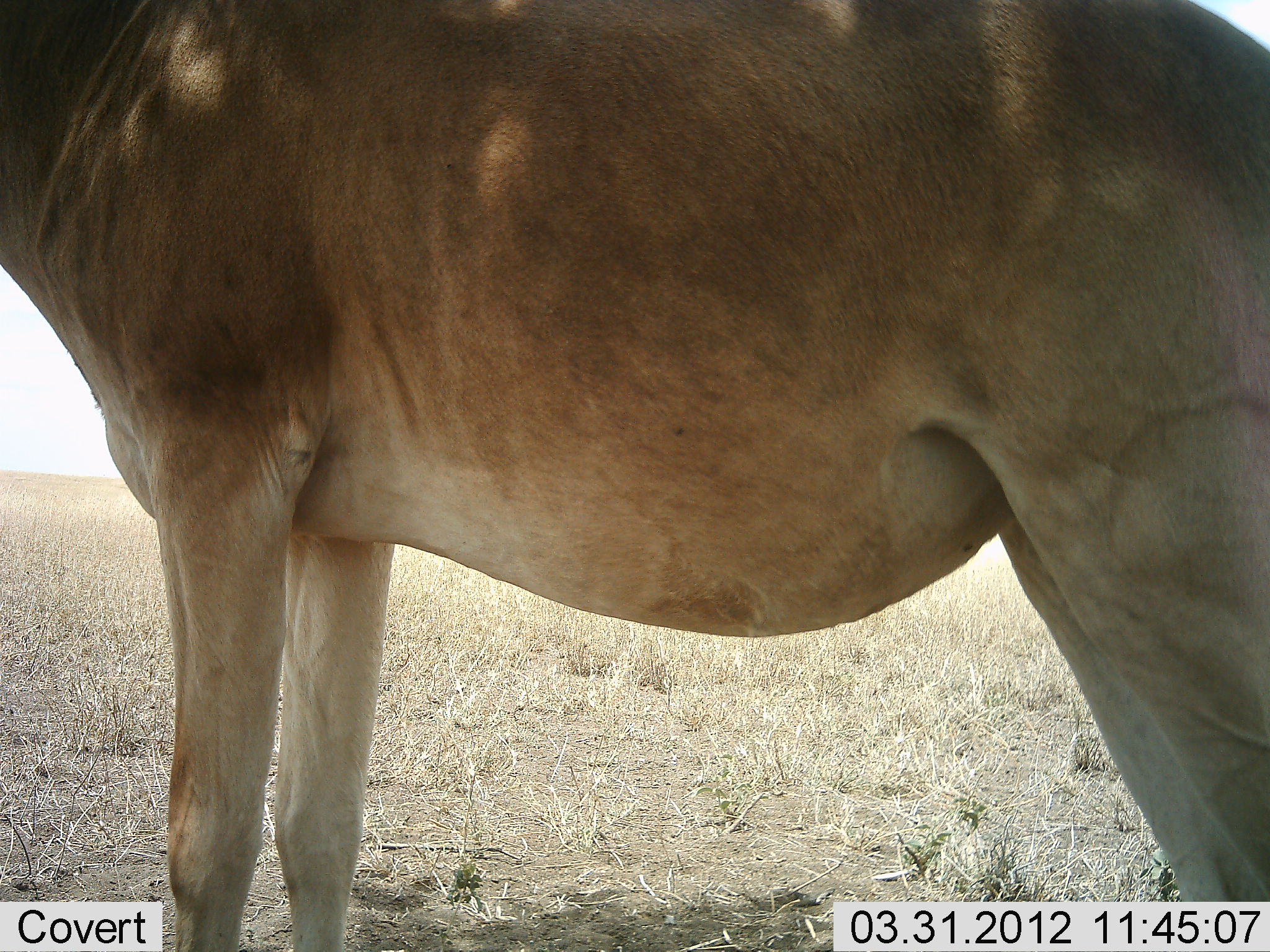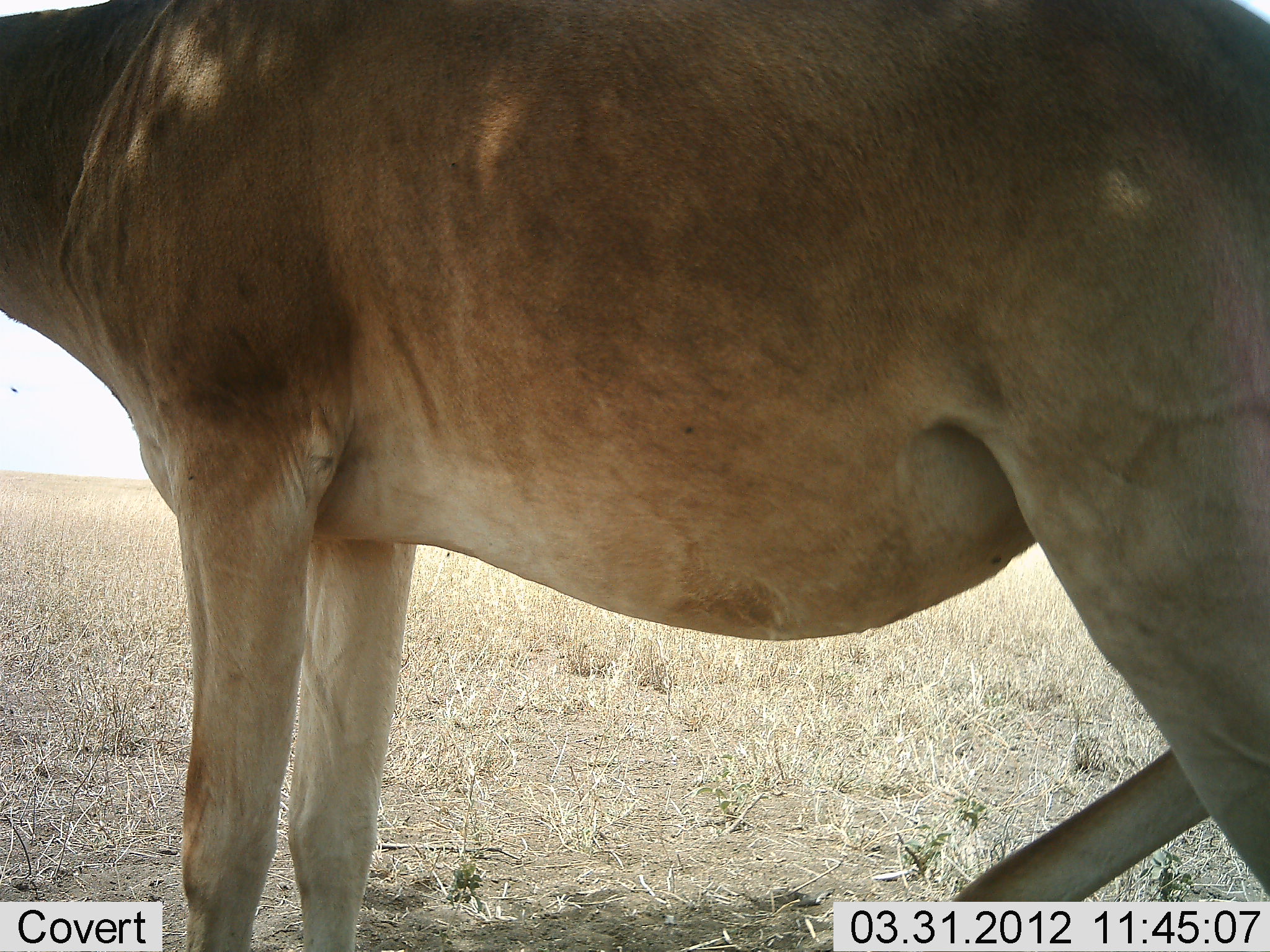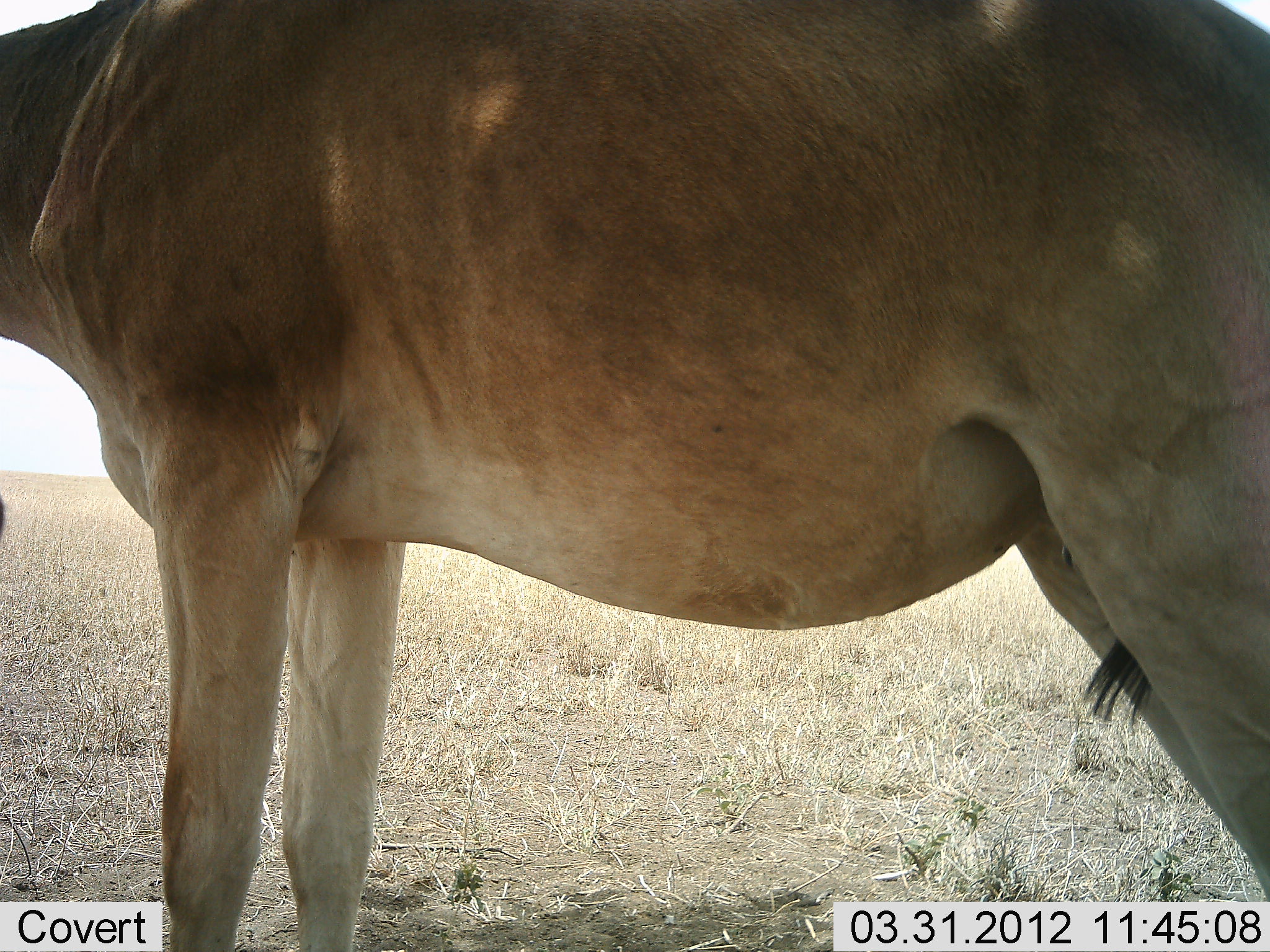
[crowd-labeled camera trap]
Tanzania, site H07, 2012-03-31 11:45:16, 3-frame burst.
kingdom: Animalia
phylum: Chordata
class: Mammalia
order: Artiodactyla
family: Bovidae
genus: Alcelaphus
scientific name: Alcelaphus buselaphus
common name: hartebeest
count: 1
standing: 94%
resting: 0%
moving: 6%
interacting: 0%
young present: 0%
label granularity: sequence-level